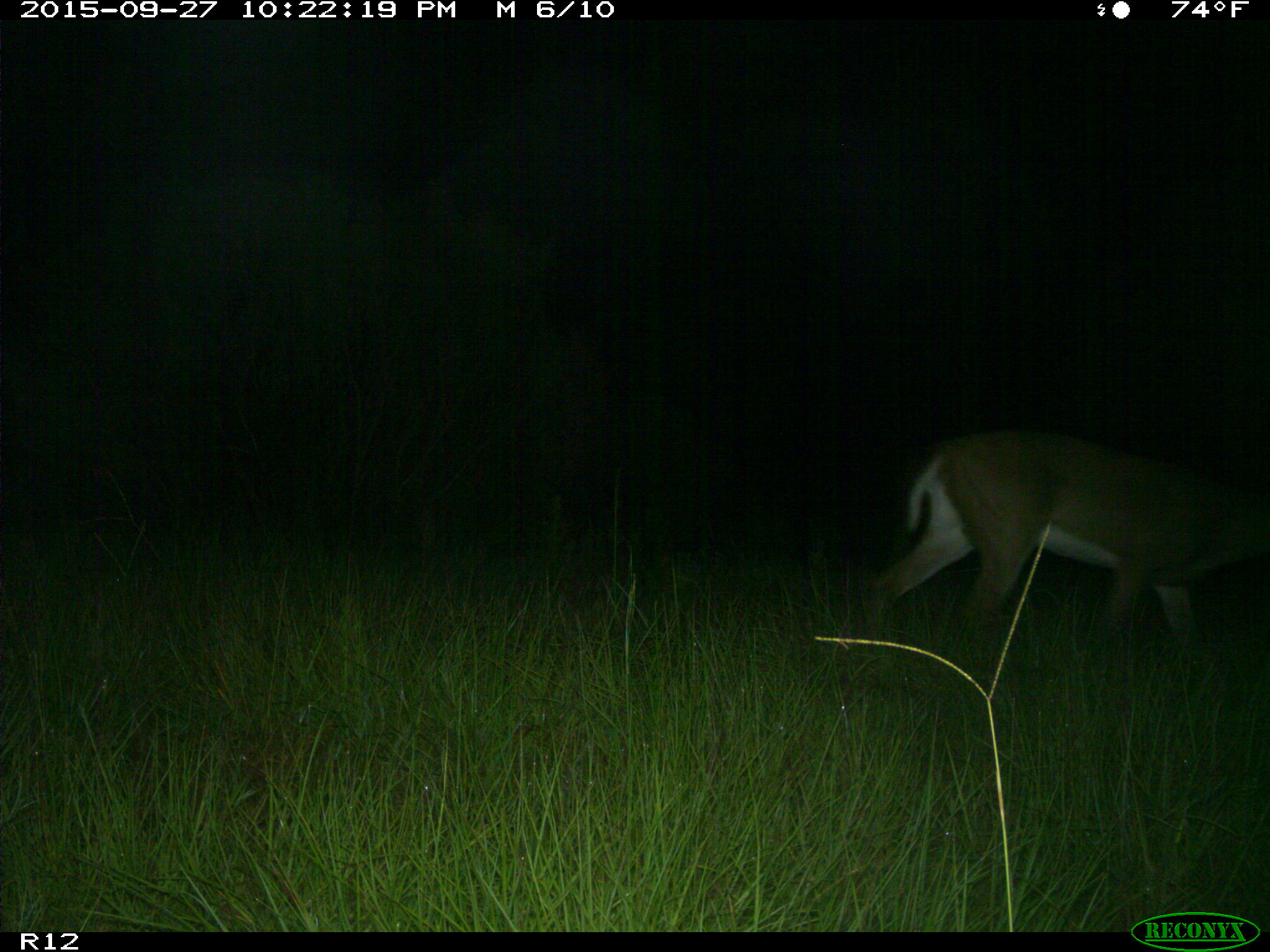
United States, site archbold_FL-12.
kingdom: Animalia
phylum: Chordata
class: Mammalia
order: Artiodactyla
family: Cervidae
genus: Odocoileus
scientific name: Odocoileus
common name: deer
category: unidentified deer